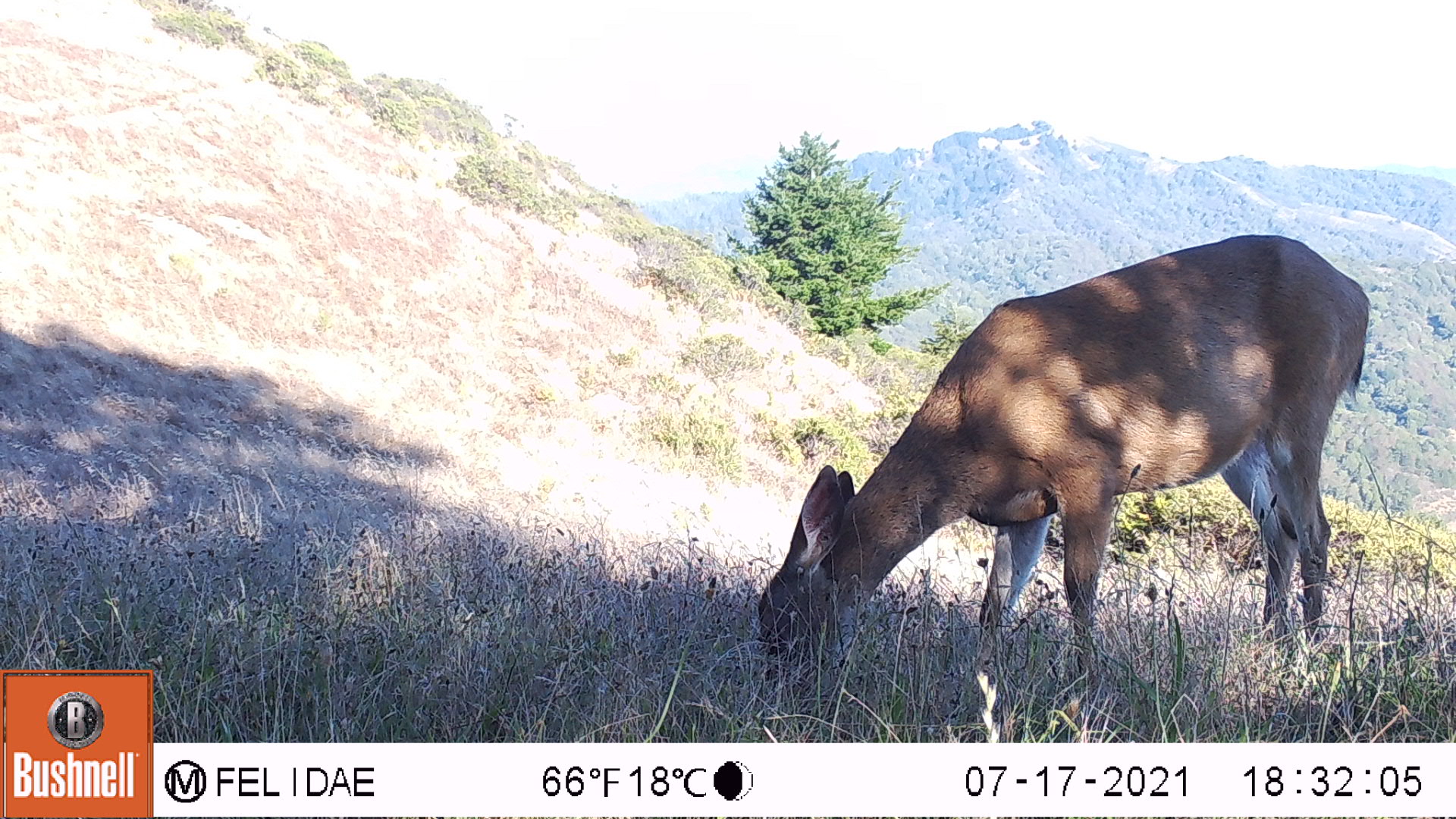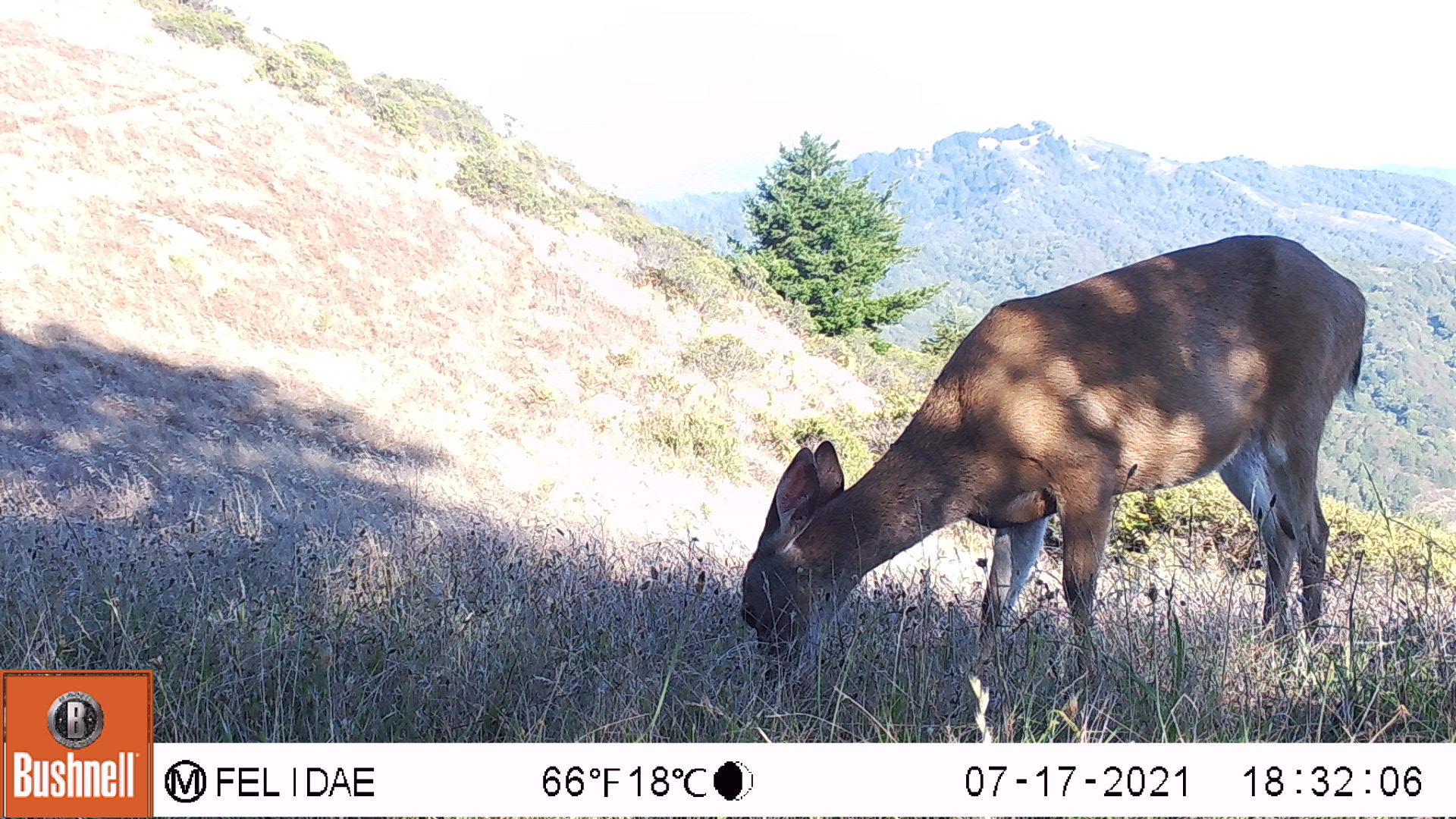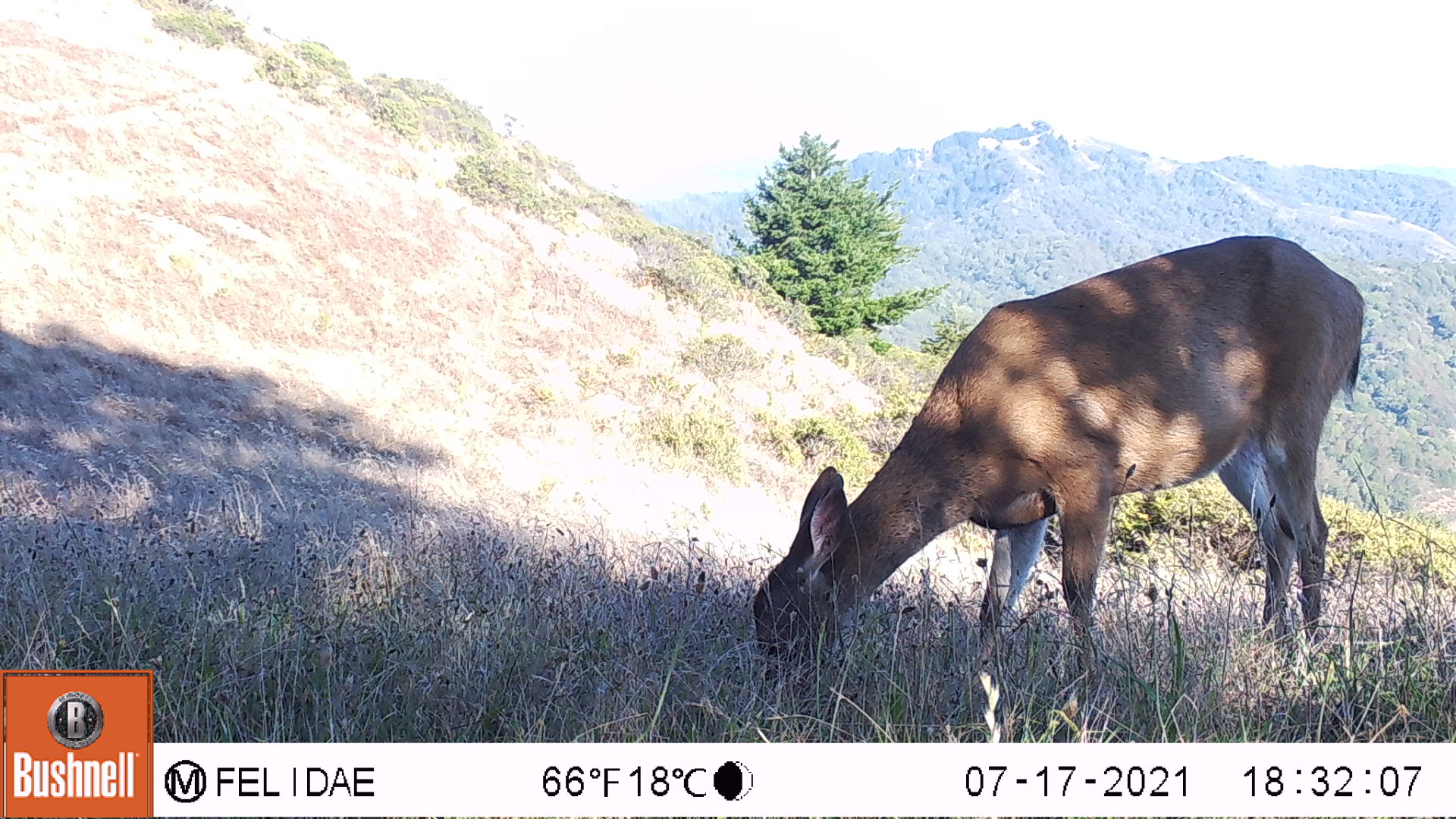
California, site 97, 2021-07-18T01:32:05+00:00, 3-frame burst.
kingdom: Animalia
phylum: Chordata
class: Mammalia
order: Artiodactyla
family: Cervidae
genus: Odocoileus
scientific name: Odocoileus hemionus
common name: mule deer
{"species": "mule deer (Odocoileus hemionus)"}